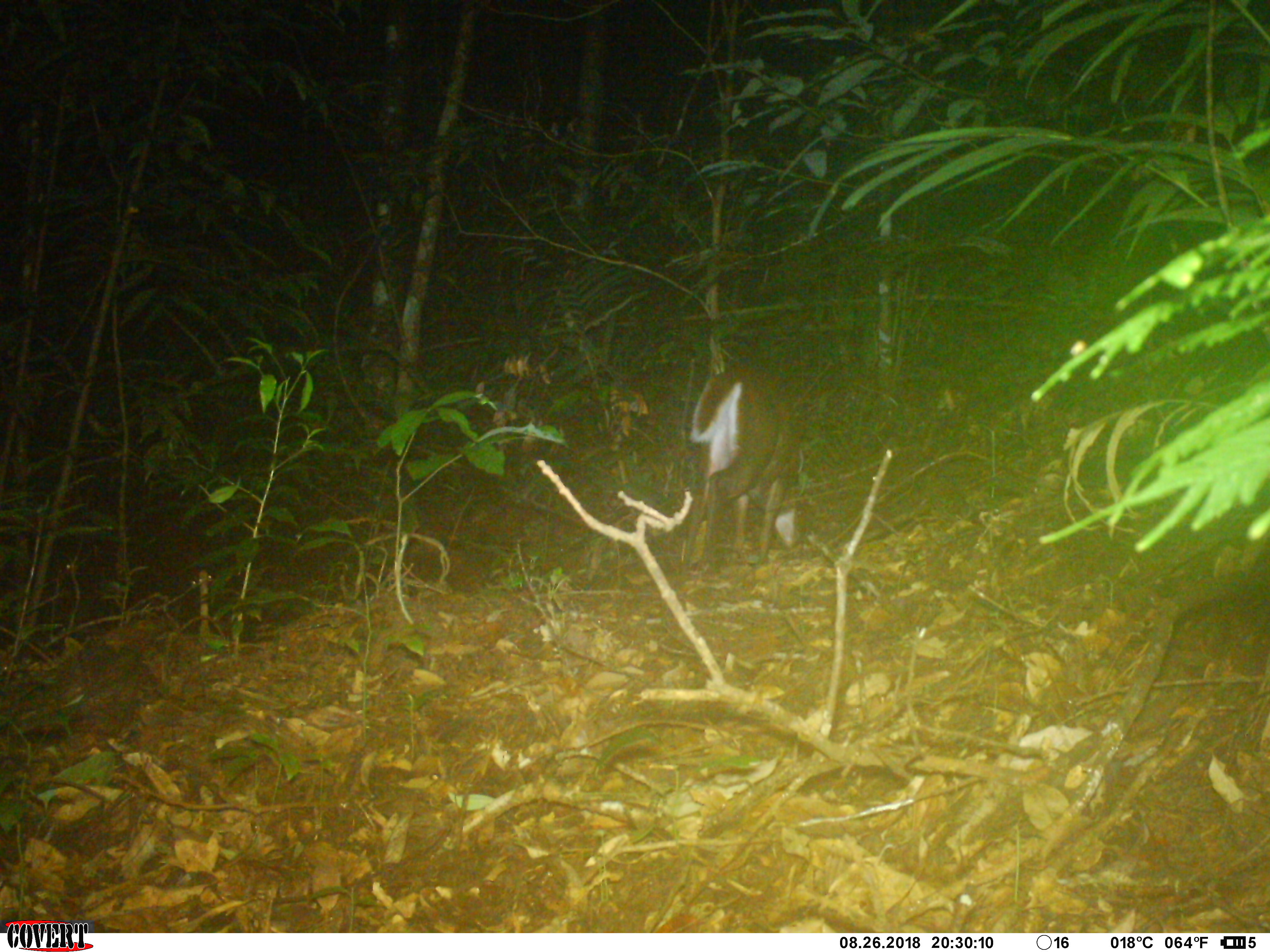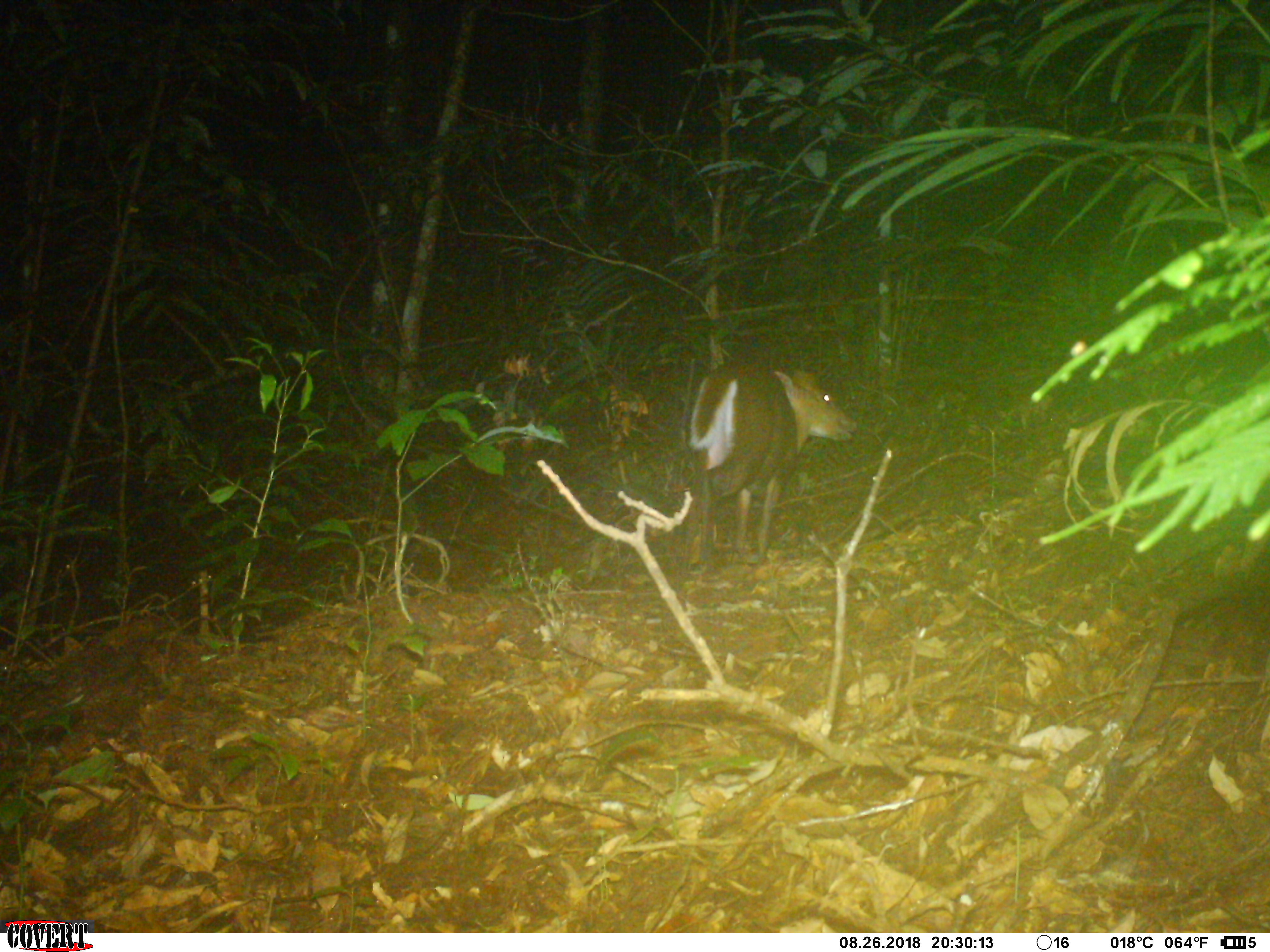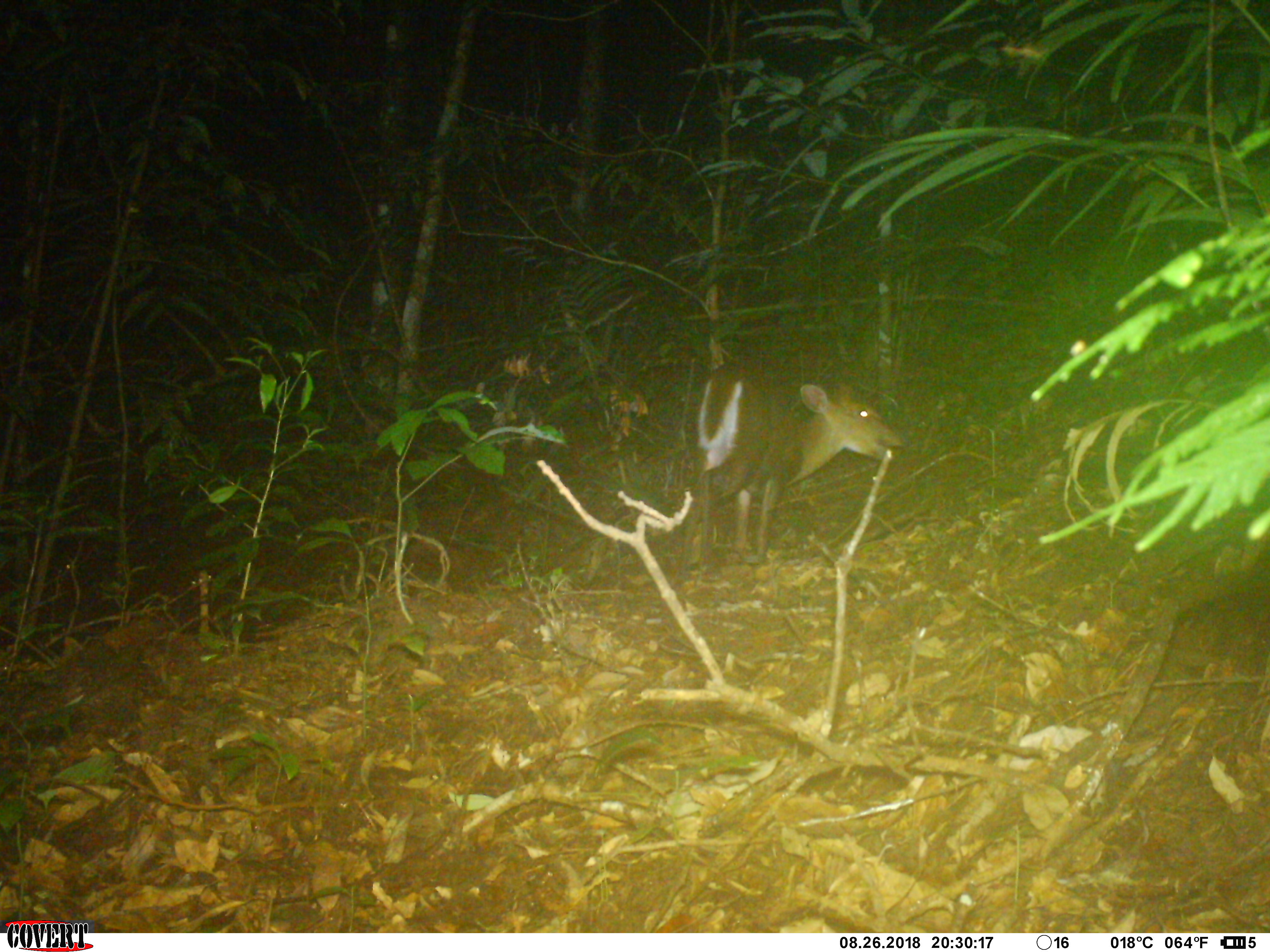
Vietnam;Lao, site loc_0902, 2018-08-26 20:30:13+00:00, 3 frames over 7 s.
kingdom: Animalia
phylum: Chordata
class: Mammalia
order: Artiodactyla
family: Cervidae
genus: Muntiacus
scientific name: Muntiacus rooseveltorum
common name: roosevelt's muntjac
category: roosevelts muntjac group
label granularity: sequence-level